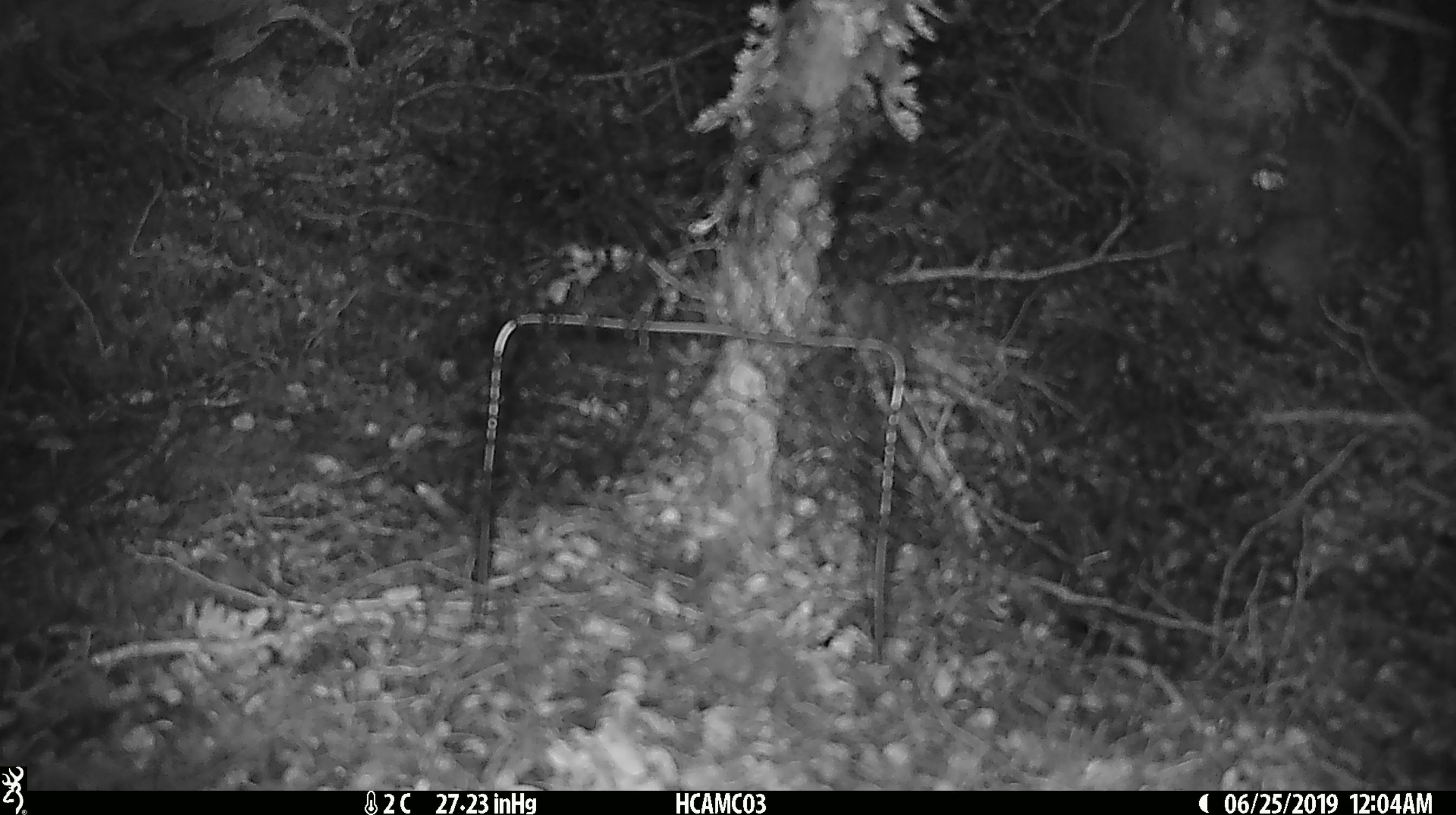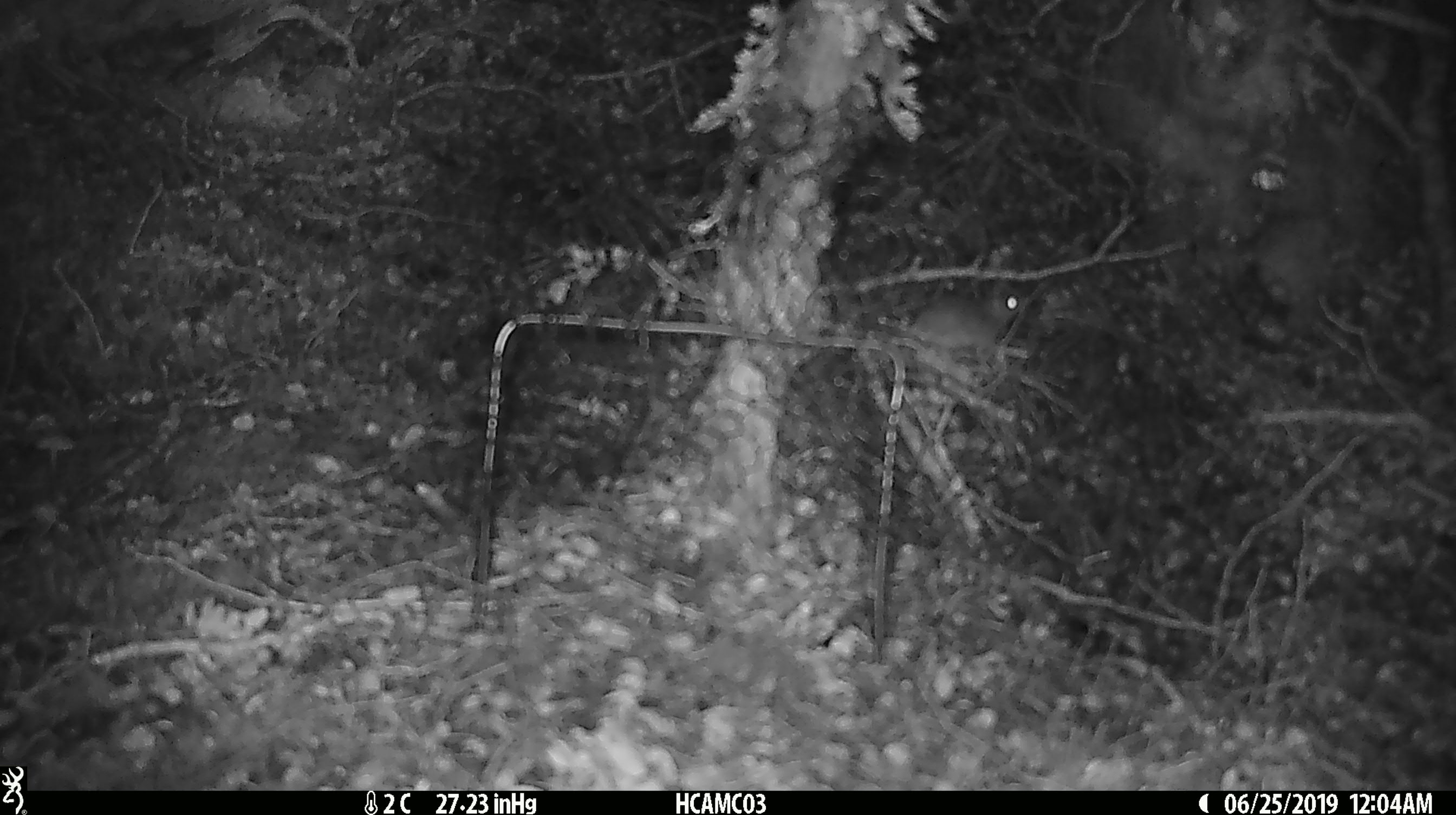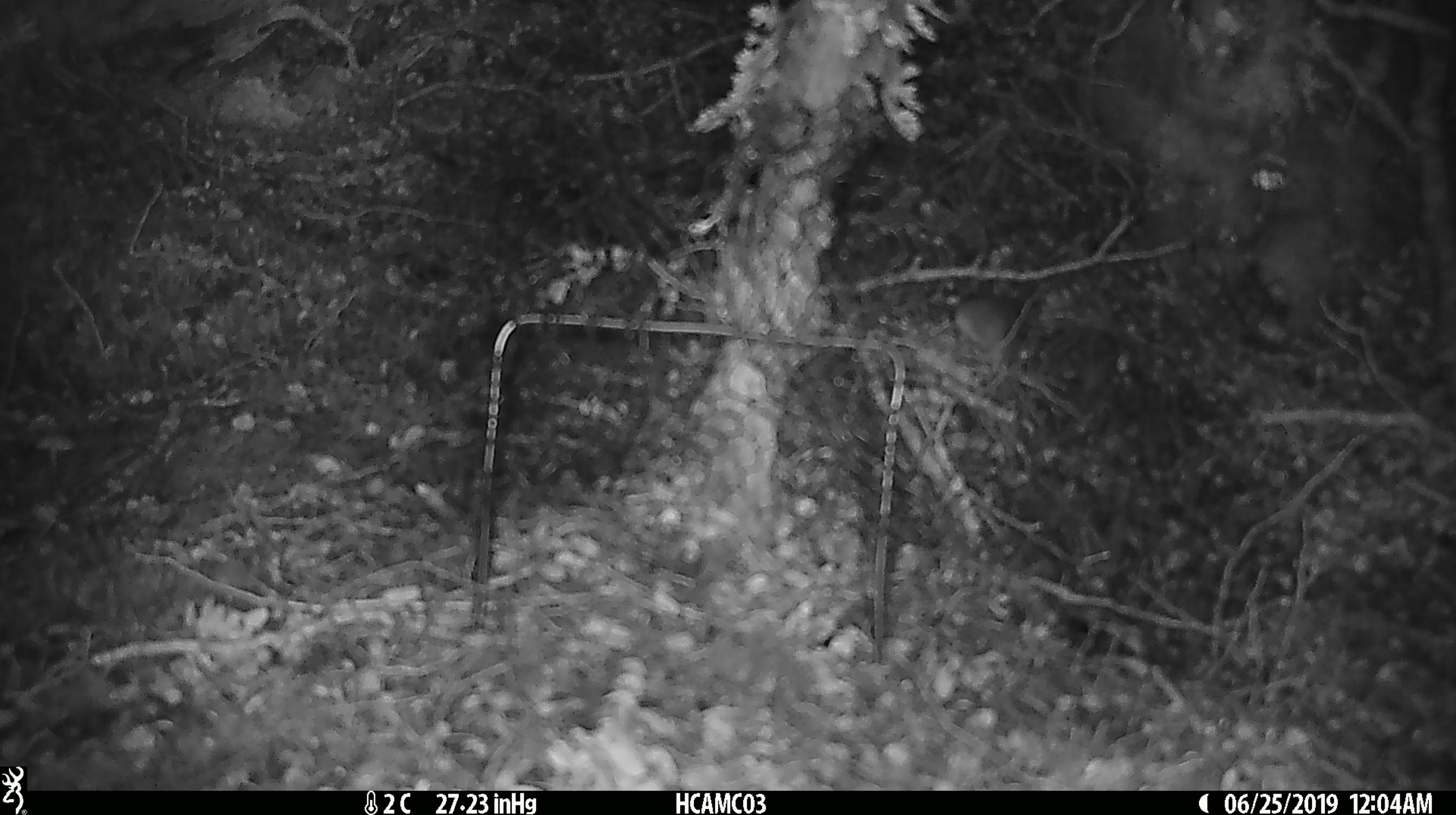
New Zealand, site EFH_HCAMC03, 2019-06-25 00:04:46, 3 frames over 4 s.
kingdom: Animalia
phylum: Chordata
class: Mammalia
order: Rodentia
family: Muridae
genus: Mus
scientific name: Mus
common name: mouse